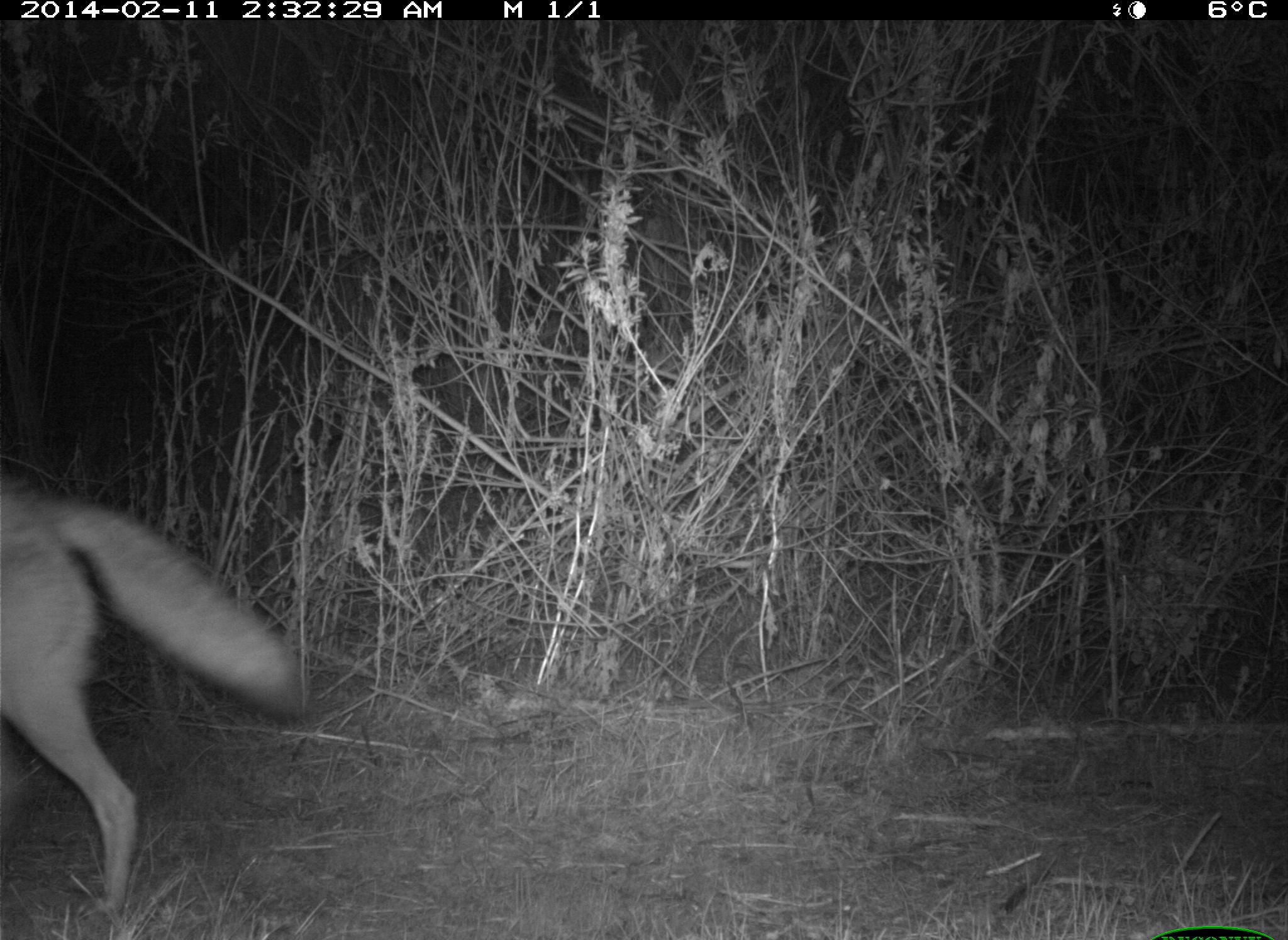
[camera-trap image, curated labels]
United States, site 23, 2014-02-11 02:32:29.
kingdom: Animalia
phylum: Chordata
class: Mammalia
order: Carnivora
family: Canidae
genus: Canis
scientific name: Canis latrans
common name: coyote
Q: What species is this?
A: Coyote (Canis latrans).